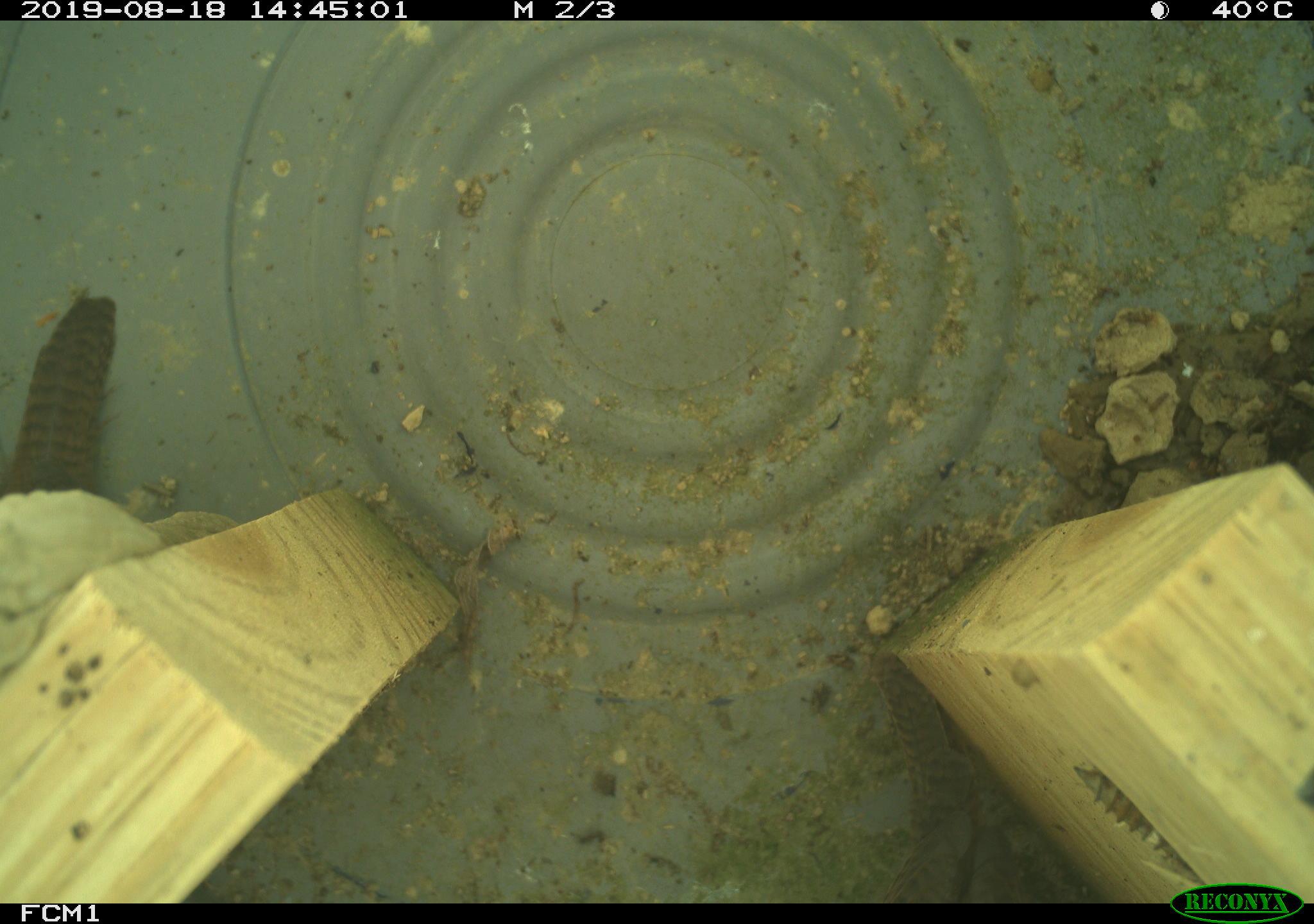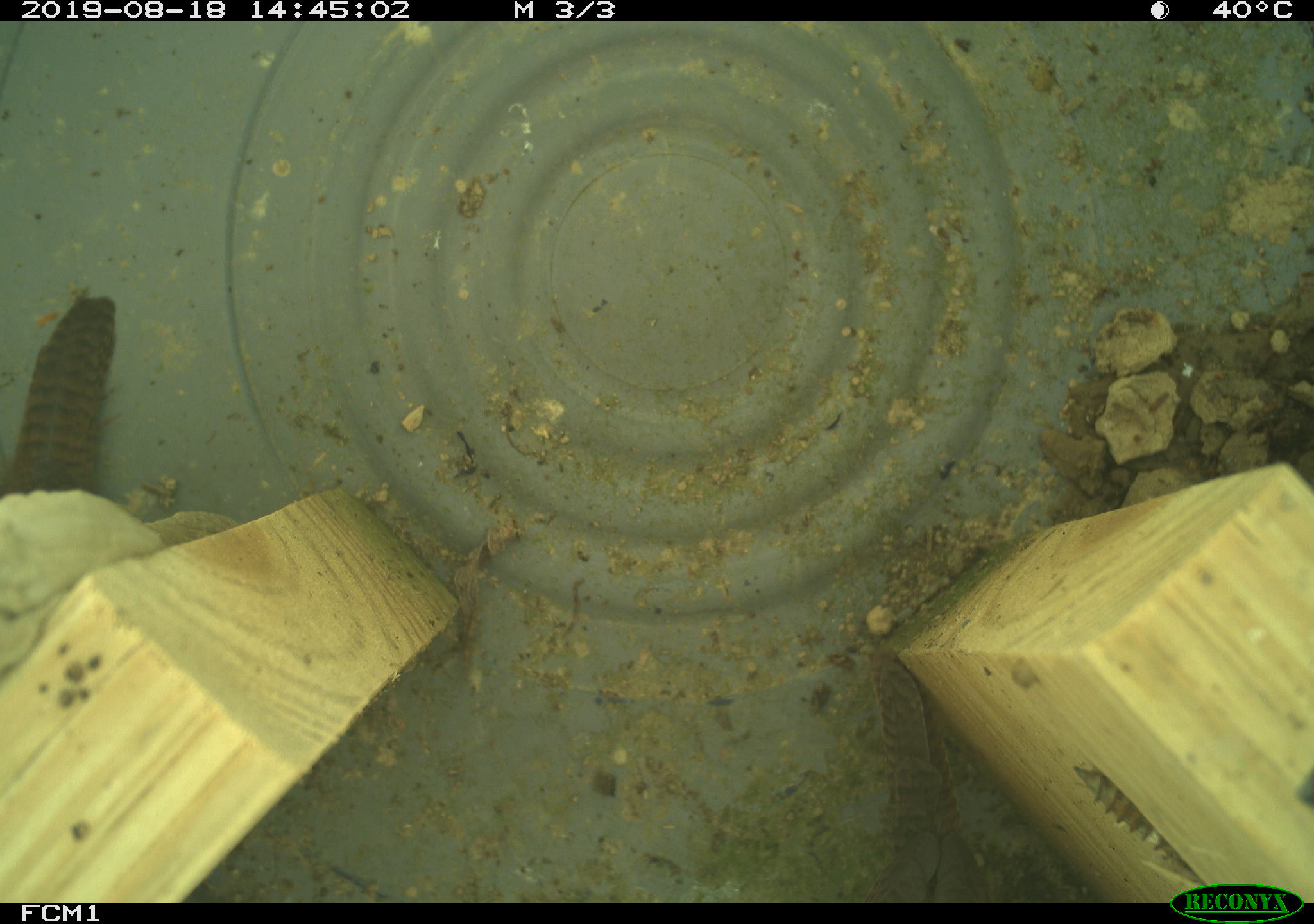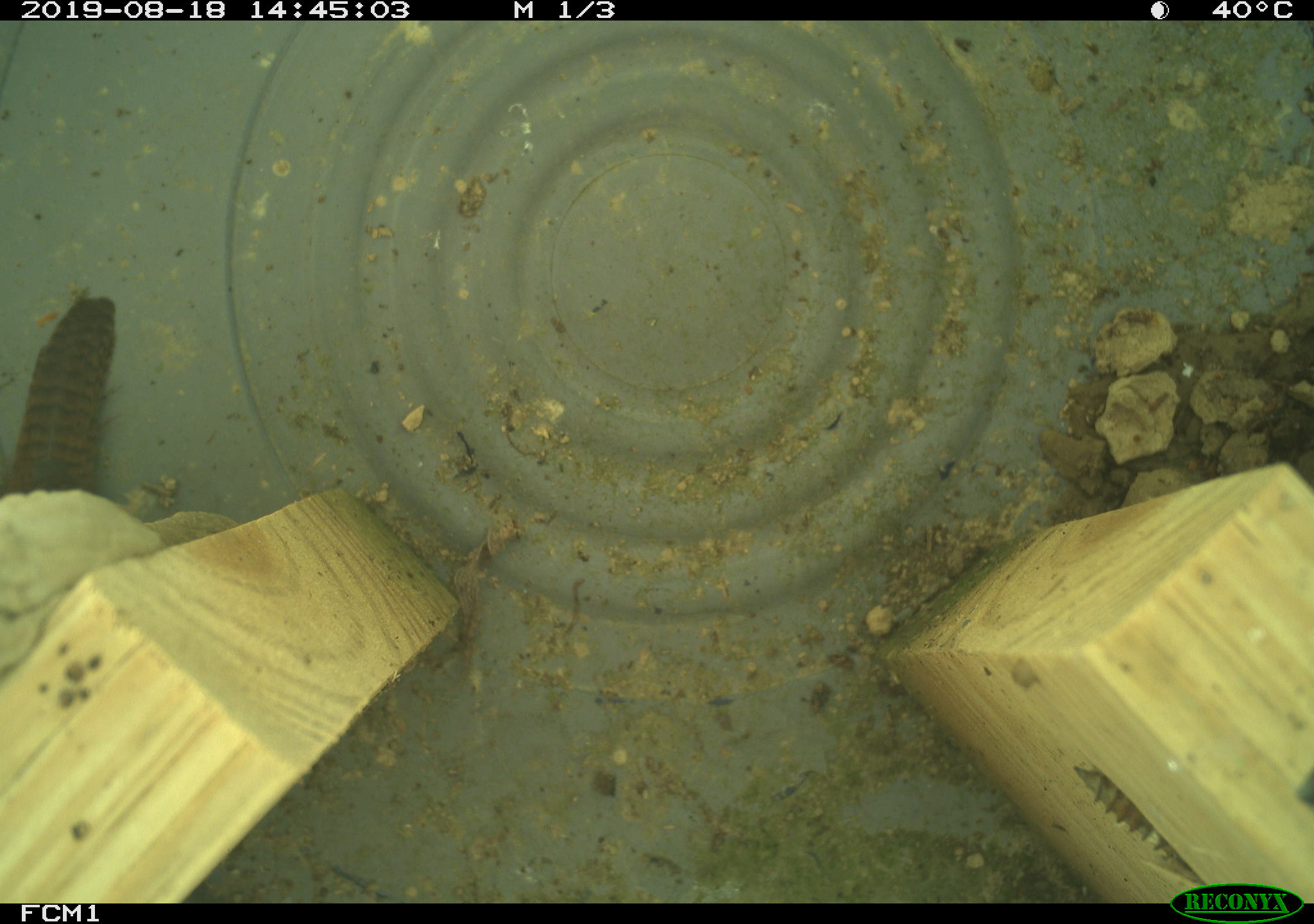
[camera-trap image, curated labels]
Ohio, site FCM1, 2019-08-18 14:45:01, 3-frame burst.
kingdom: Animalia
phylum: Chordata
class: Aves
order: Passeriformes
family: Troglodytidae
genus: Troglodytes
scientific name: Troglodytes aedon aedon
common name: northern house wren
Northern house wren (Troglodytes aedon aedon).